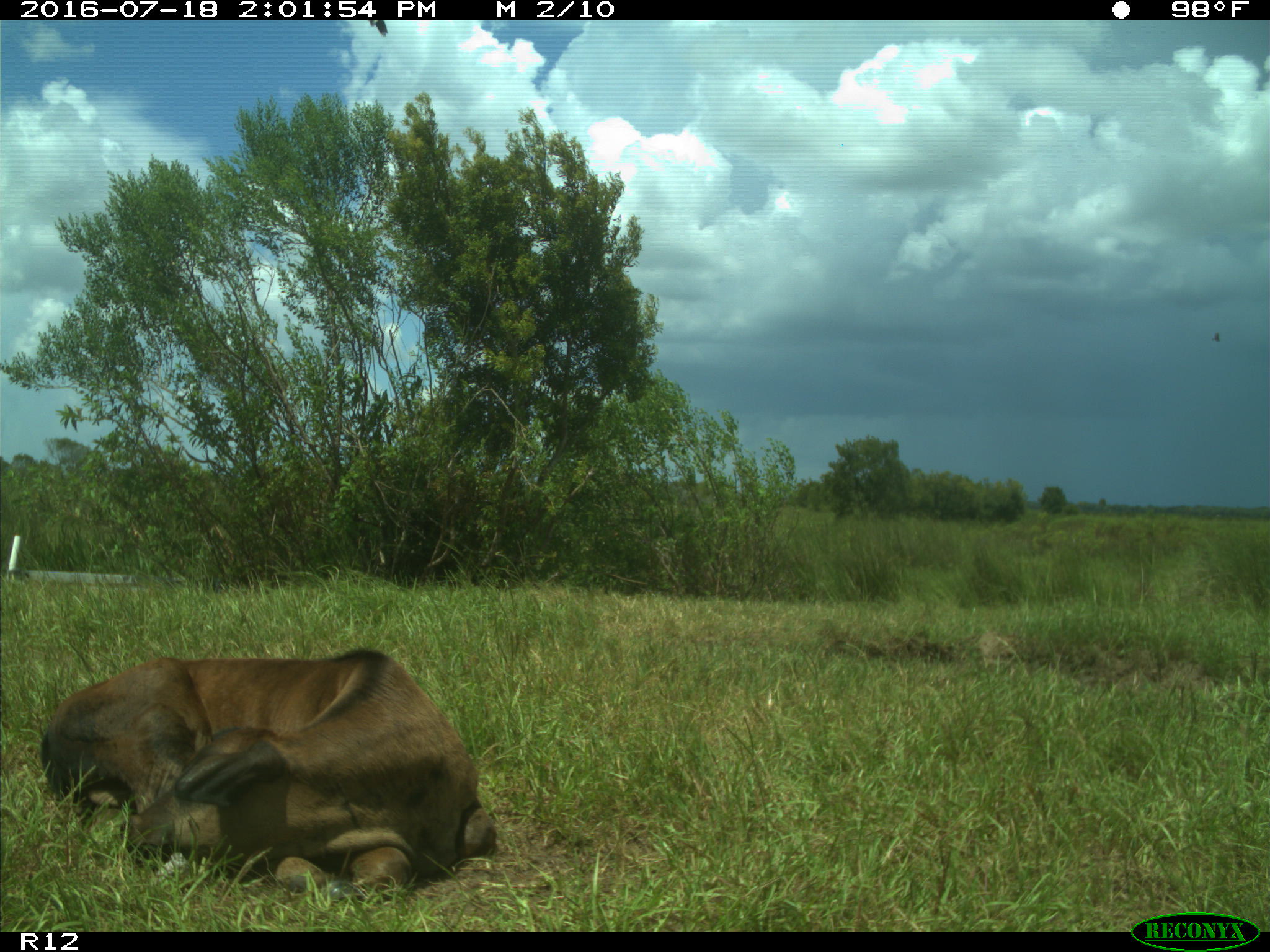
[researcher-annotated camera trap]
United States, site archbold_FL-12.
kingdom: Animalia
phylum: Chordata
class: Mammalia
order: Artiodactyla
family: Bovidae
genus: Bos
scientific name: Bos taurus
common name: domestic cow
Bos taurus (domestic cow).